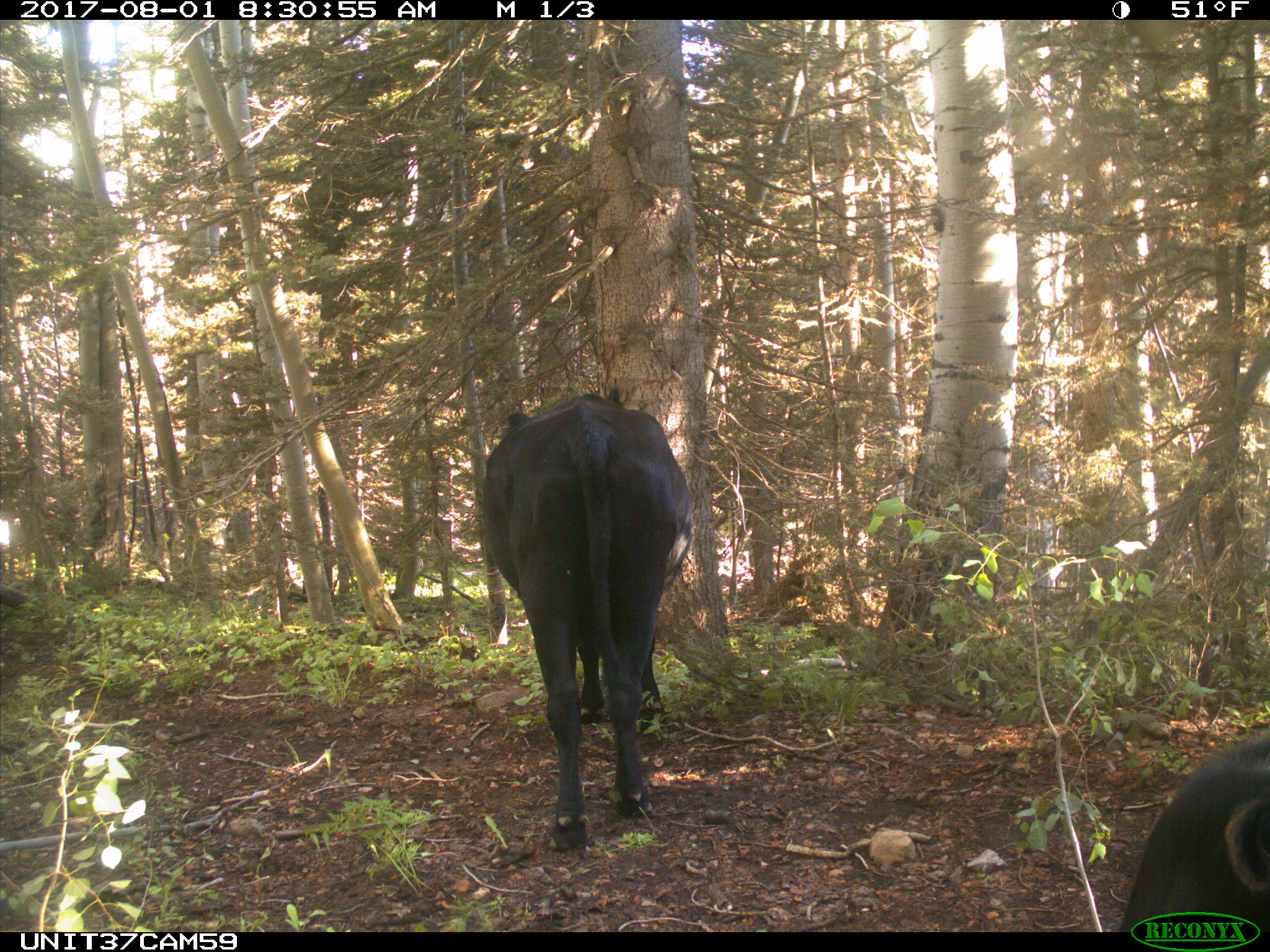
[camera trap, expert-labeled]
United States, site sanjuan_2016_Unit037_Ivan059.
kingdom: Animalia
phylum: Chordata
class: Mammalia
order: Artiodactyla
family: Bovidae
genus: Bos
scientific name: Bos taurus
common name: domestic cow